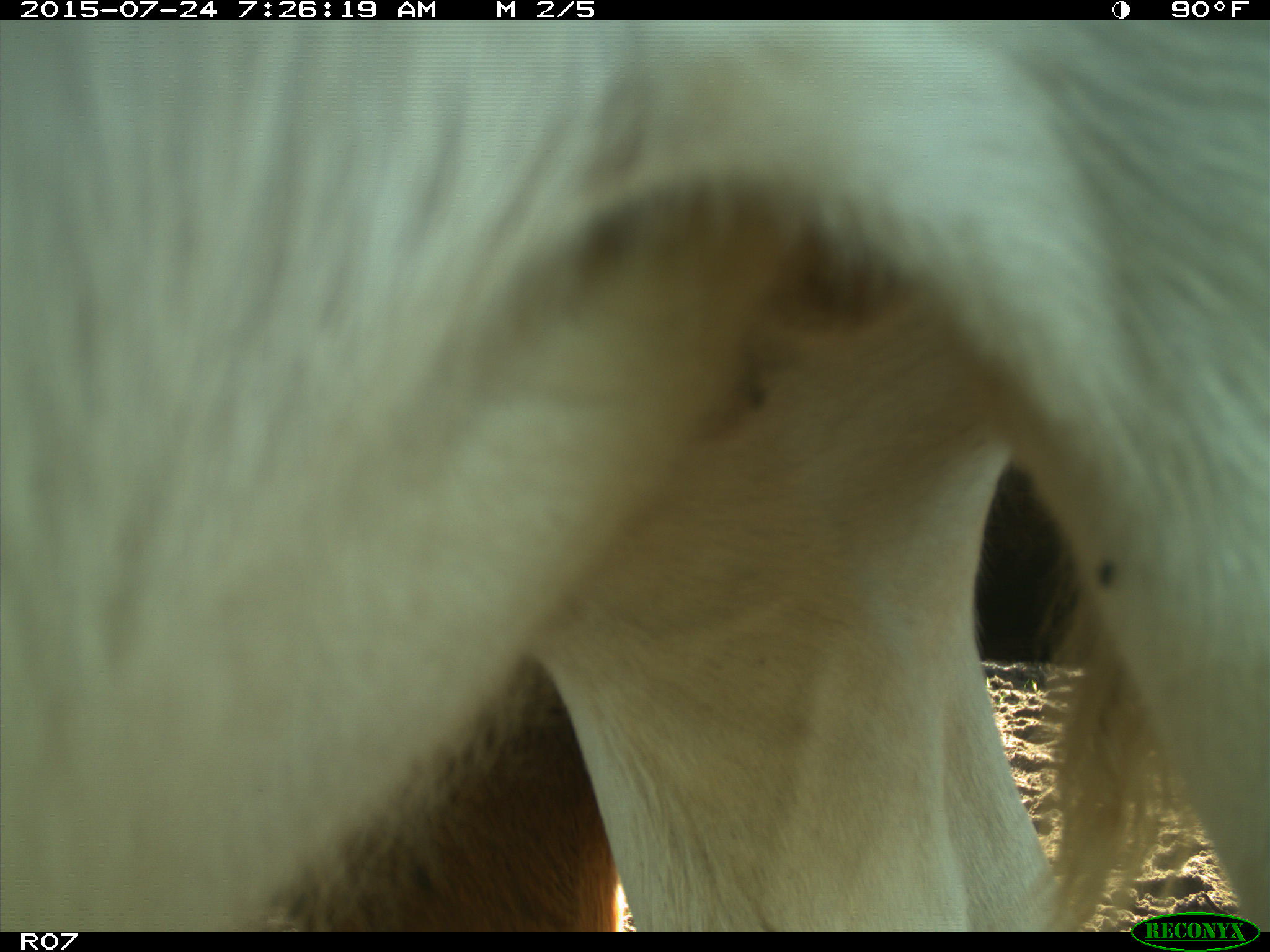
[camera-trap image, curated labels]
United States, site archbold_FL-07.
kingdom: Animalia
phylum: Chordata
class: Mammalia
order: Artiodactyla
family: Bovidae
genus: Bos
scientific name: Bos taurus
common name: domestic cow